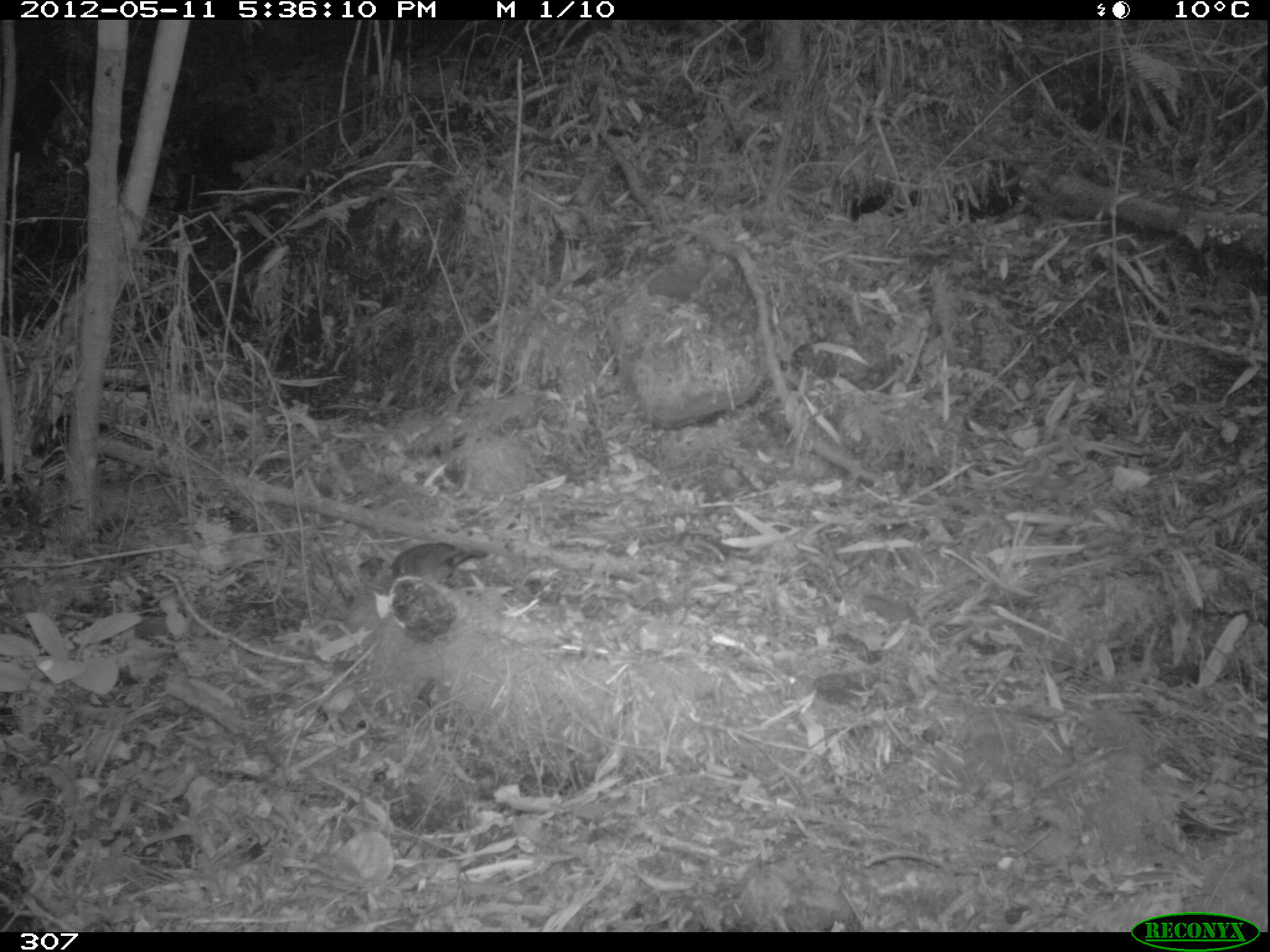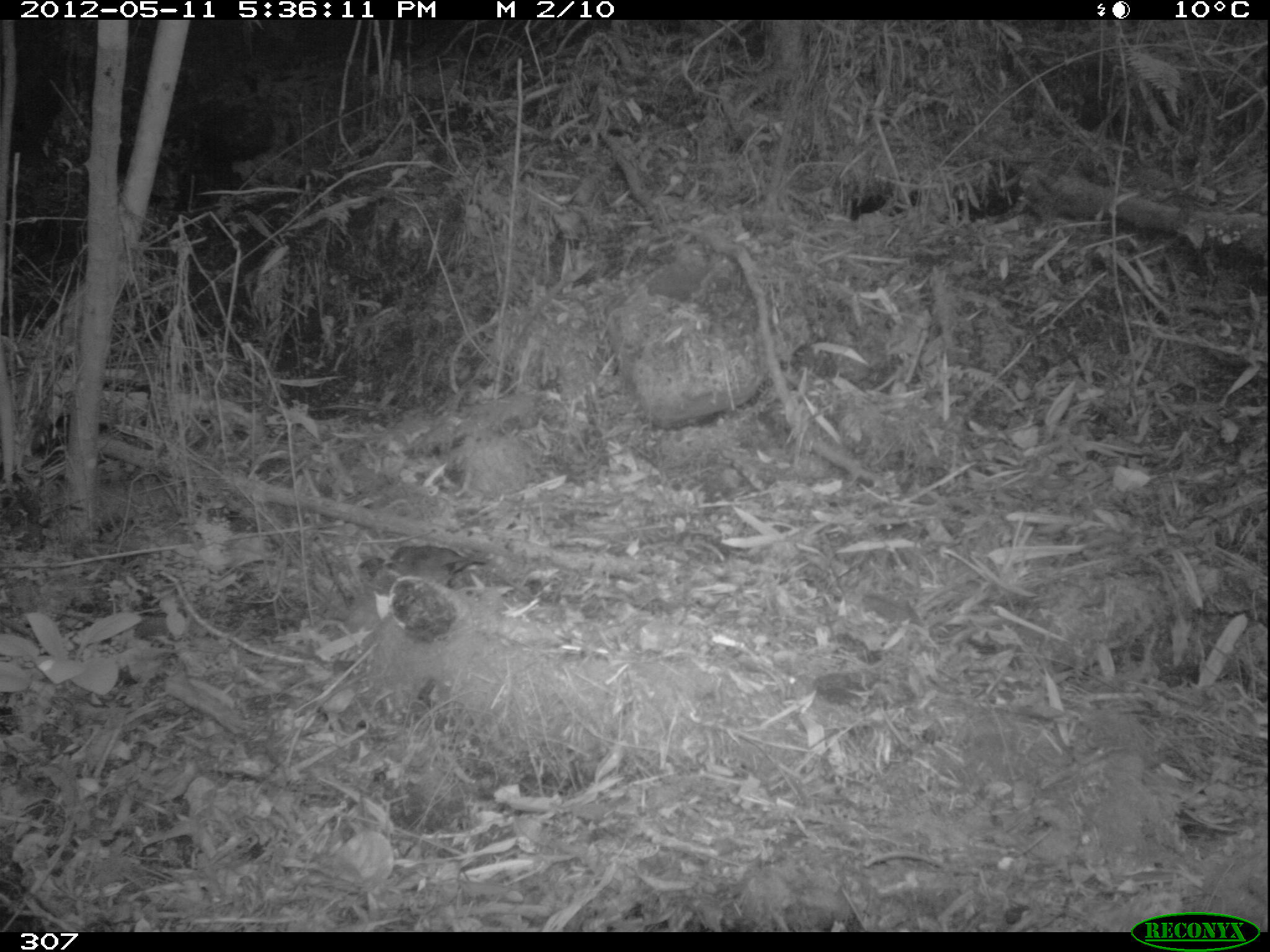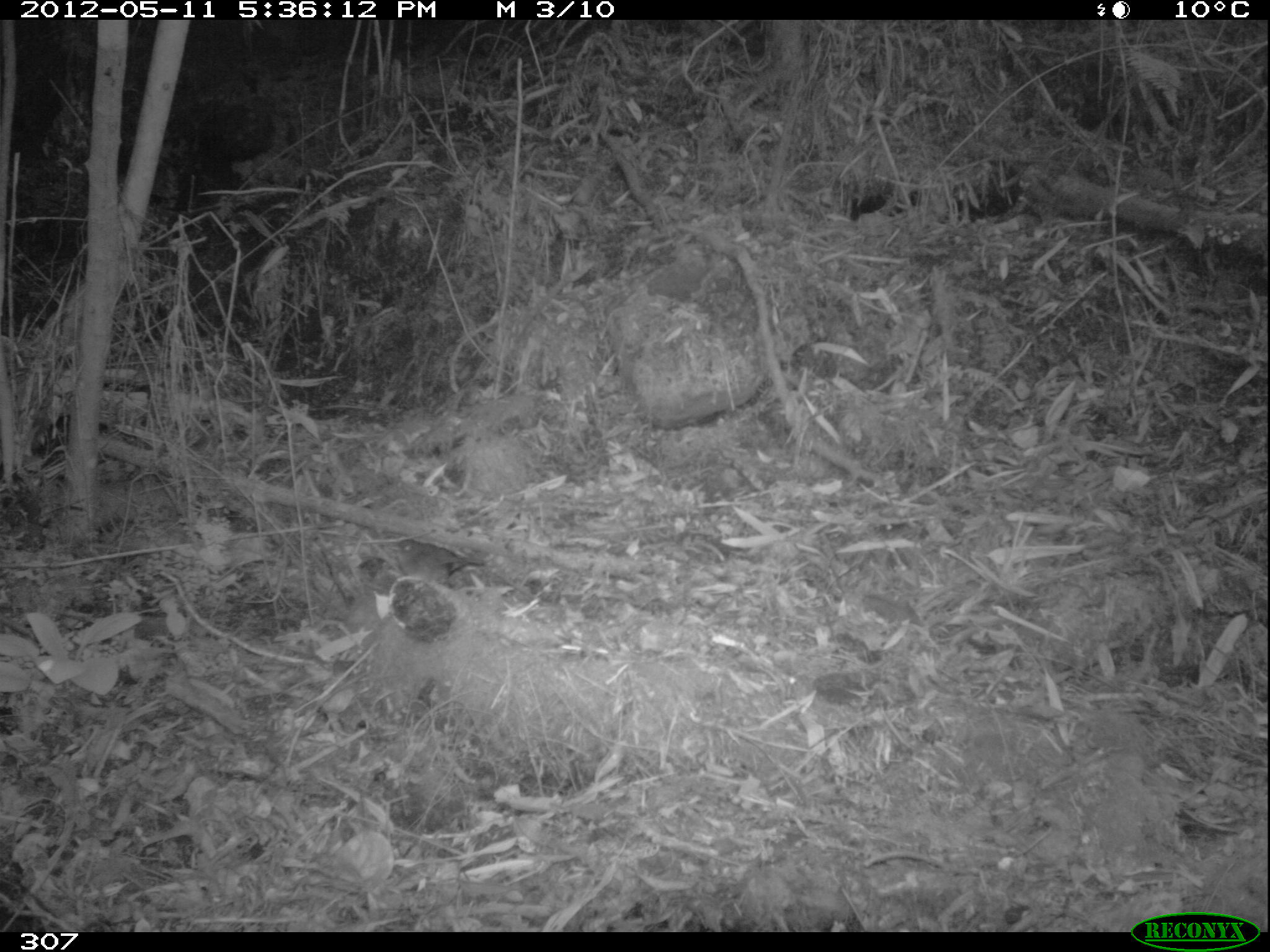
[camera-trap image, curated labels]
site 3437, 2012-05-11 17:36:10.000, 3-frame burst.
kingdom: Animalia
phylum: Chordata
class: Aves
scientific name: Aves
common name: bird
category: unknown bird